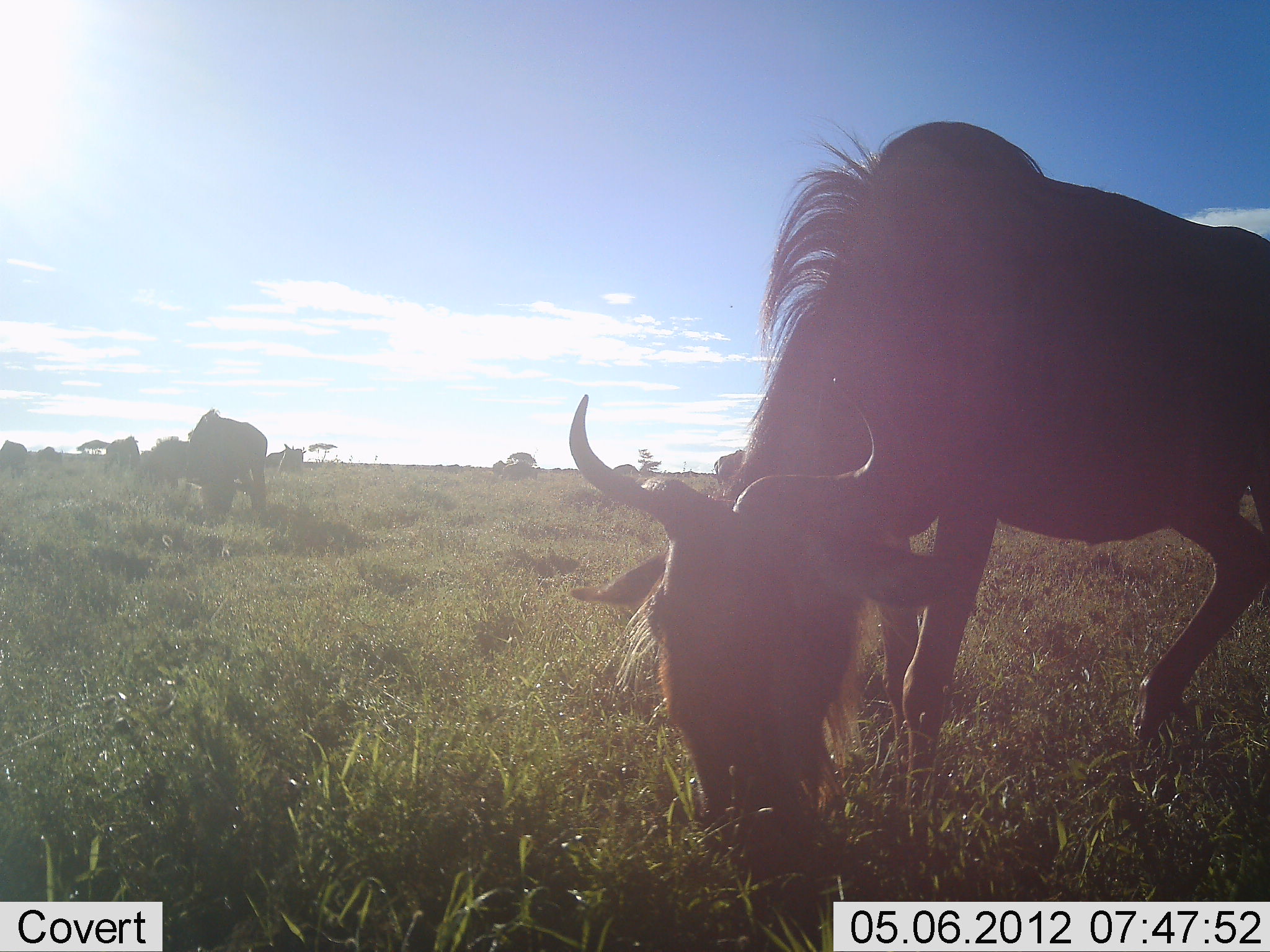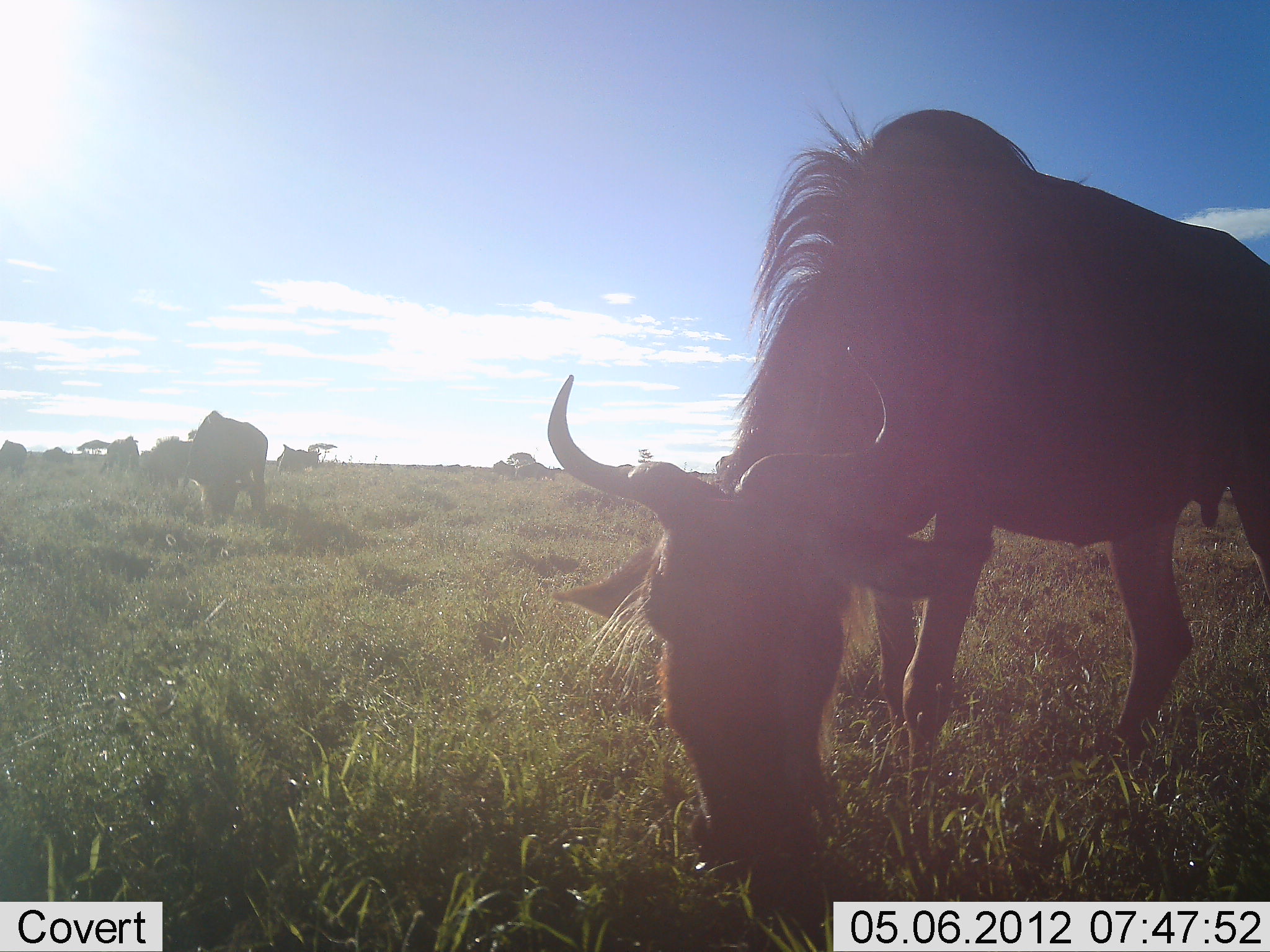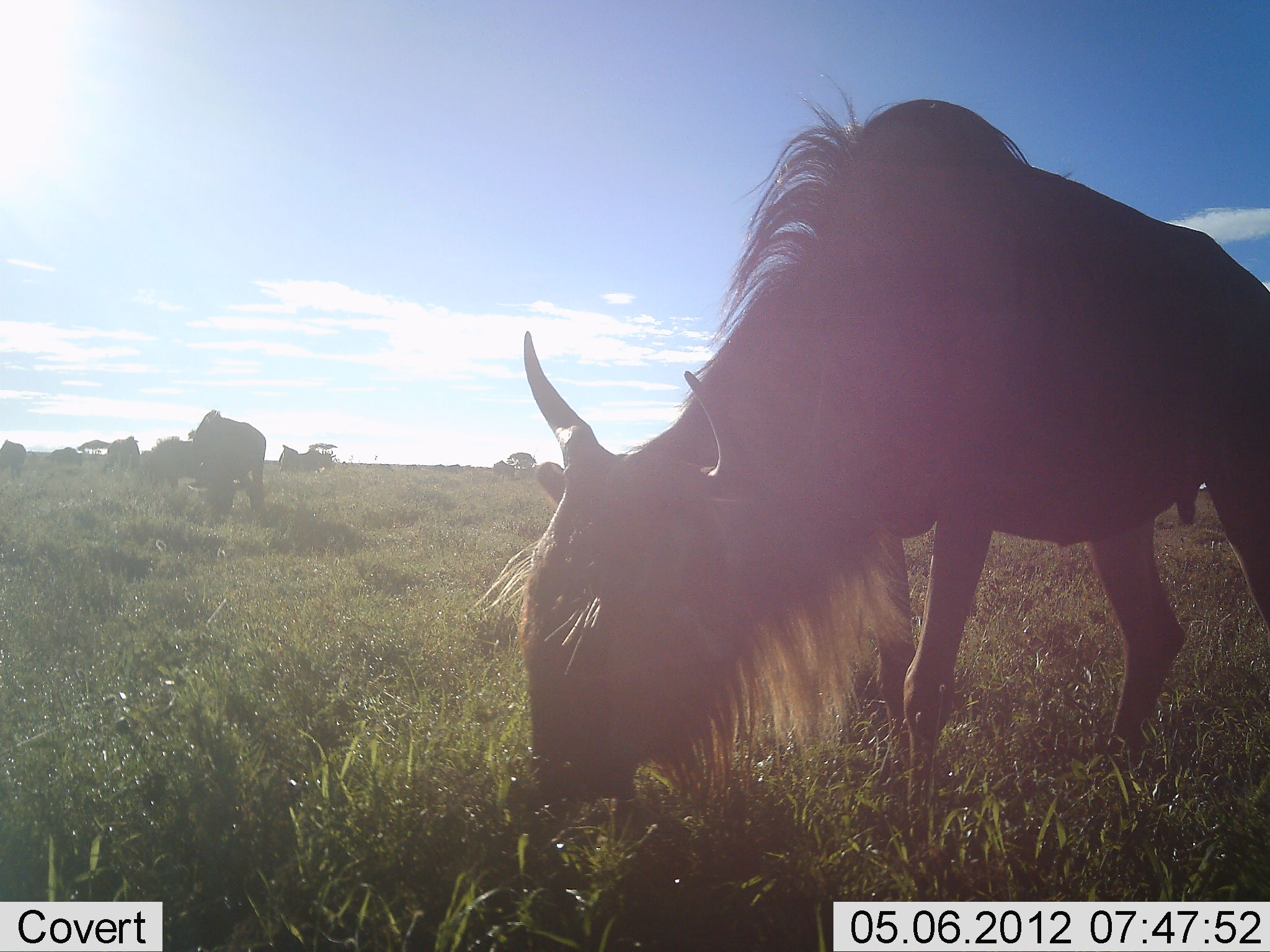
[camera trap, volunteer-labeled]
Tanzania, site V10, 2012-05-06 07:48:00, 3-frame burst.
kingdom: Animalia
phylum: Chordata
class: Mammalia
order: Artiodactyla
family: Bovidae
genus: Connochaetes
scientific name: Connochaetes taurinus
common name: blue wildebeest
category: wildebeest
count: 6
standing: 20%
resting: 10%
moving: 20%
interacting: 0%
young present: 0%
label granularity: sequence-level